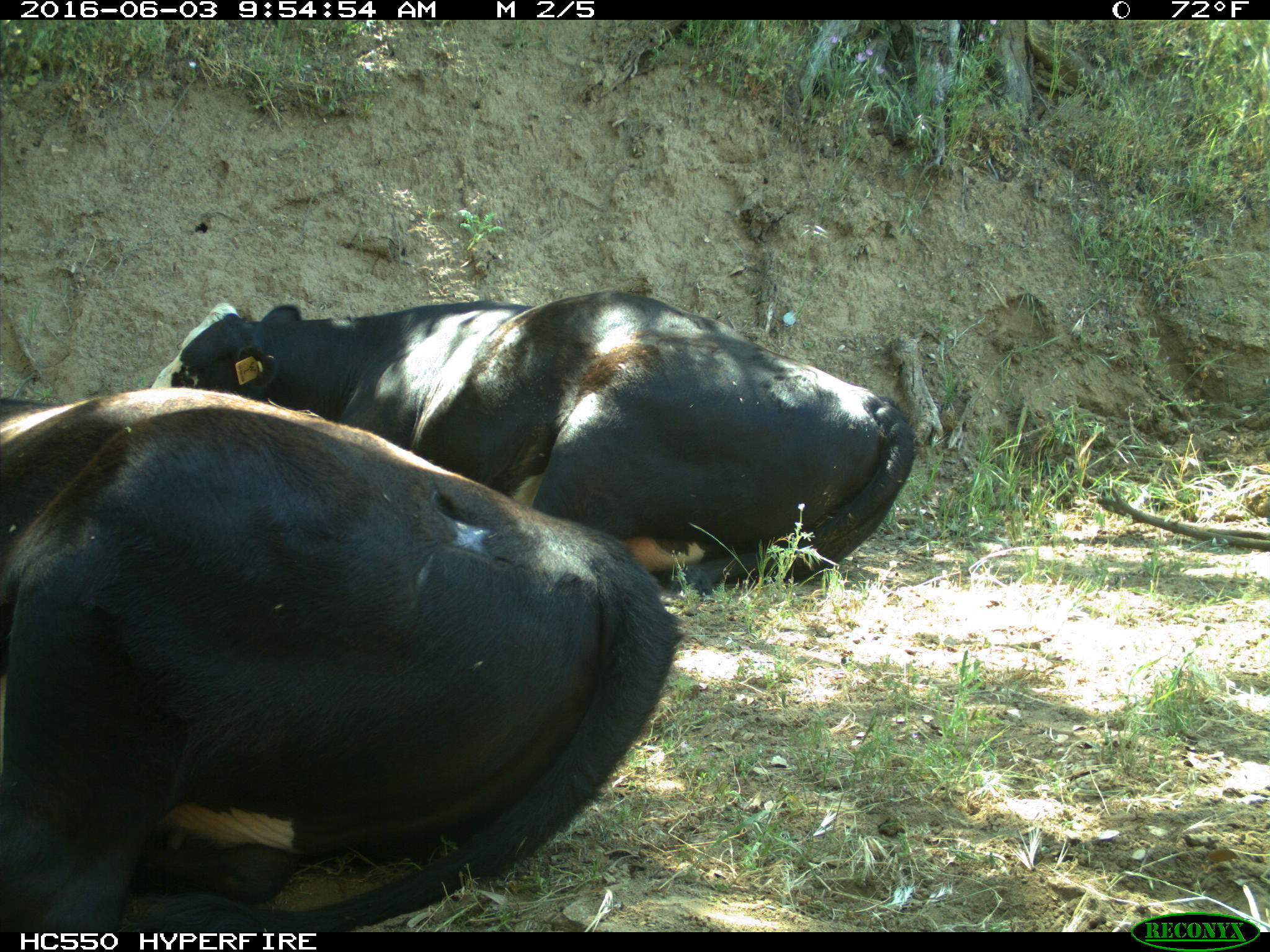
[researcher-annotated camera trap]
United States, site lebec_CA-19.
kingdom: Animalia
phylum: Chordata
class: Mammalia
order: Artiodactyla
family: Bovidae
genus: Bos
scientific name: Bos taurus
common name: domestic cow